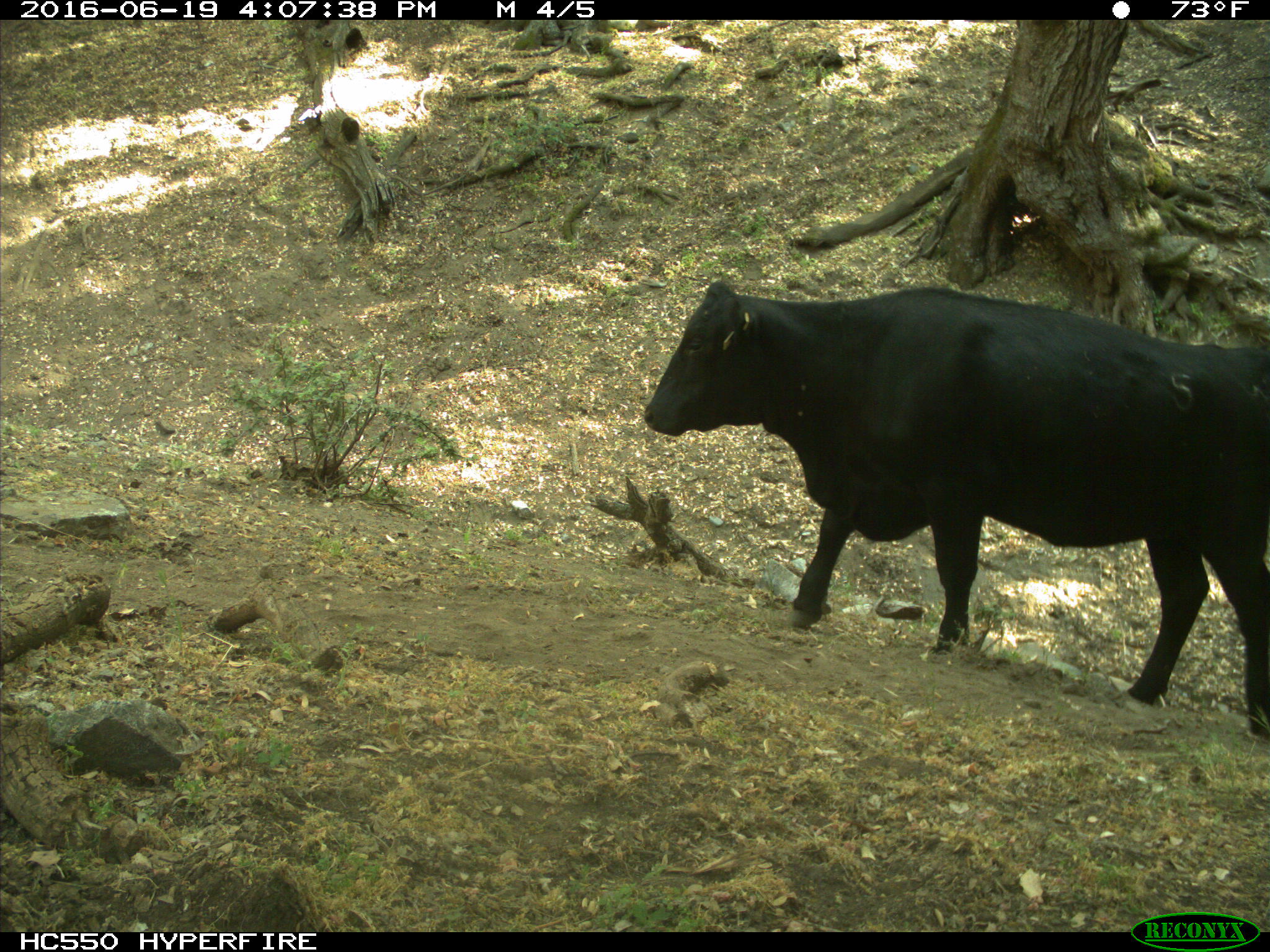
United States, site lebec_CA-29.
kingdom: Animalia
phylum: Chordata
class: Mammalia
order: Artiodactyla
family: Bovidae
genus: Bos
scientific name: Bos taurus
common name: domestic cow